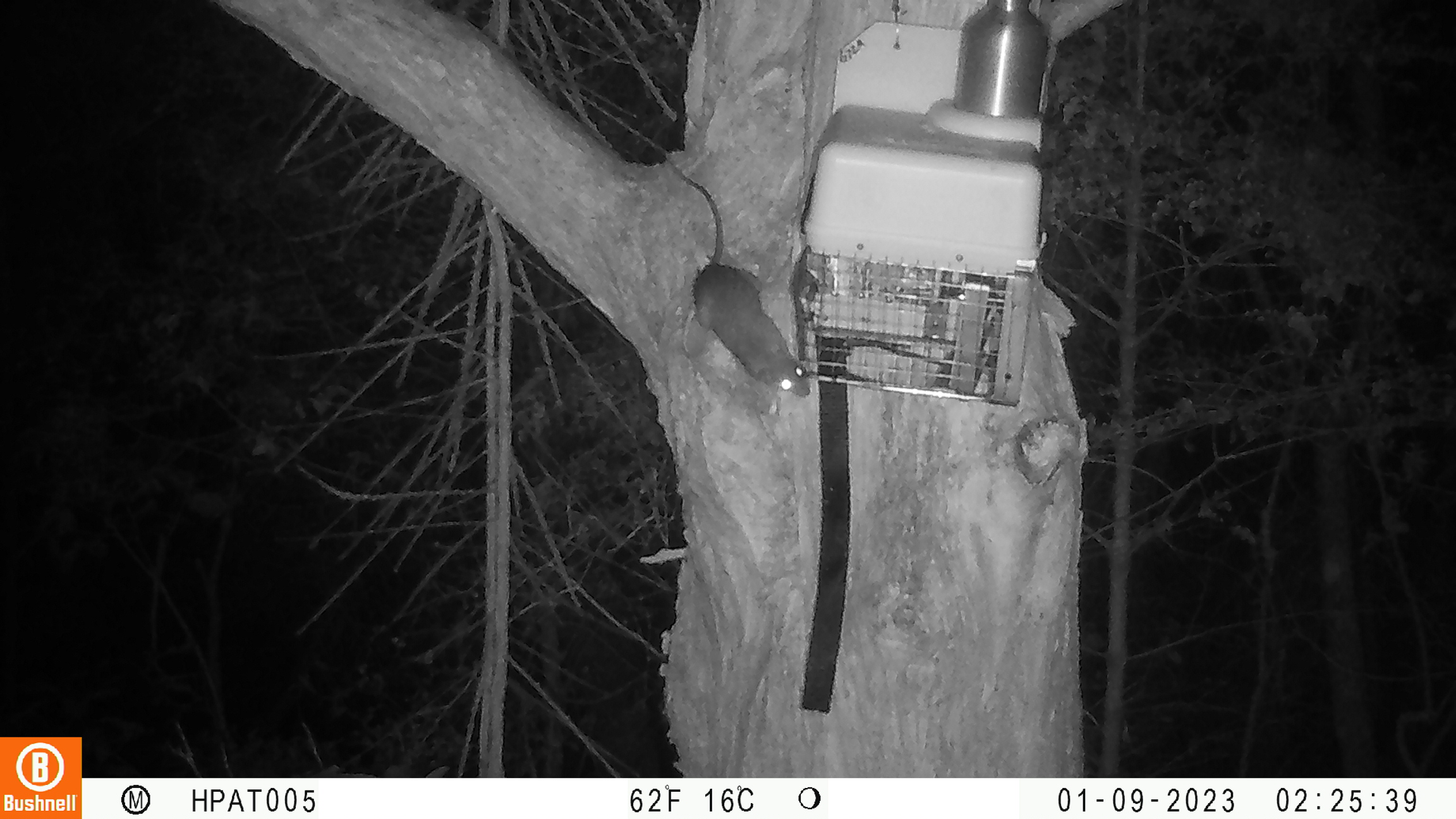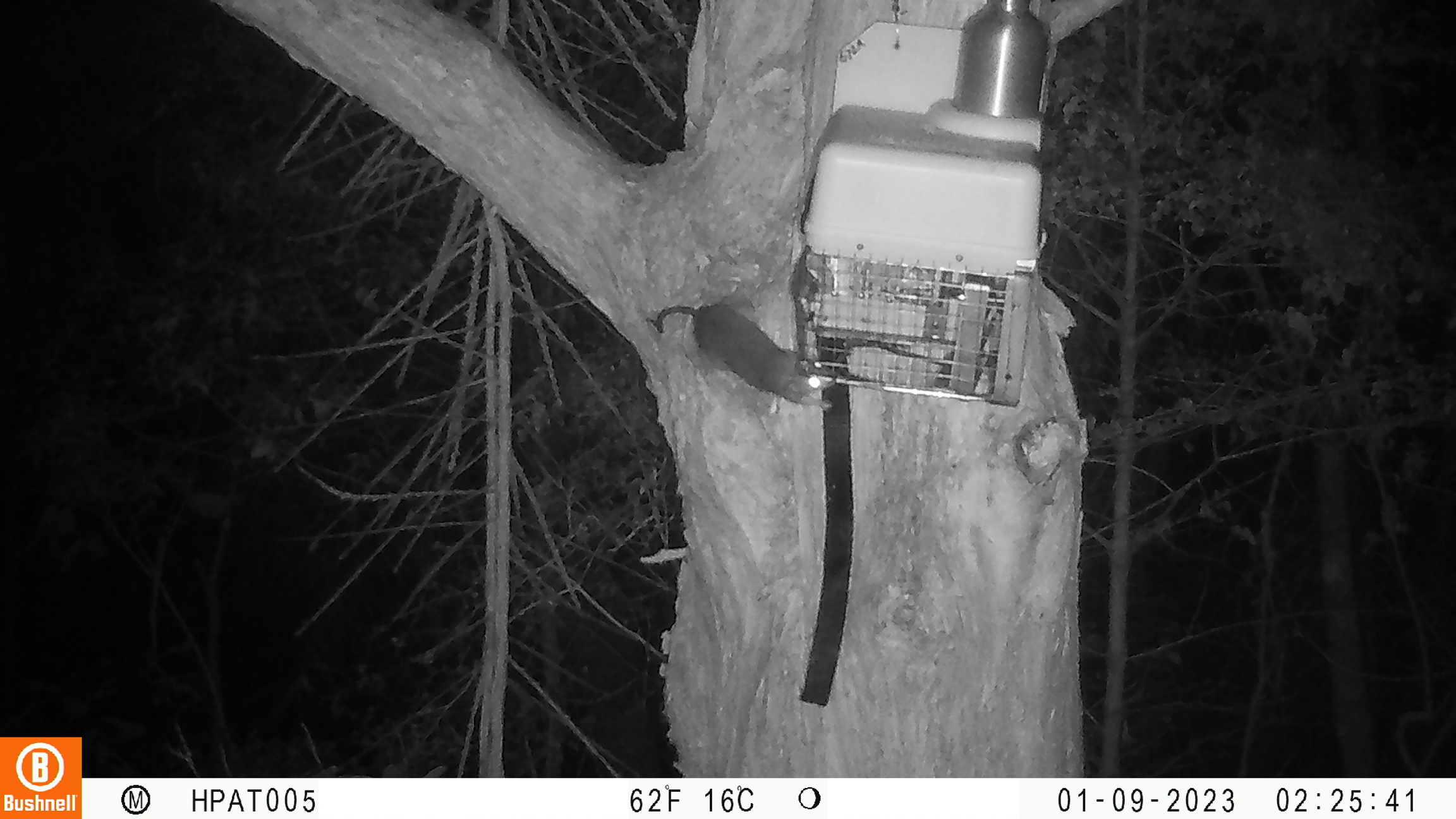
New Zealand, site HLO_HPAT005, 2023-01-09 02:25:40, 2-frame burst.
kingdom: Animalia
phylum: Chordata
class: Mammalia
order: Rodentia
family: Muridae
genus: Rattus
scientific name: Rattus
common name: rat